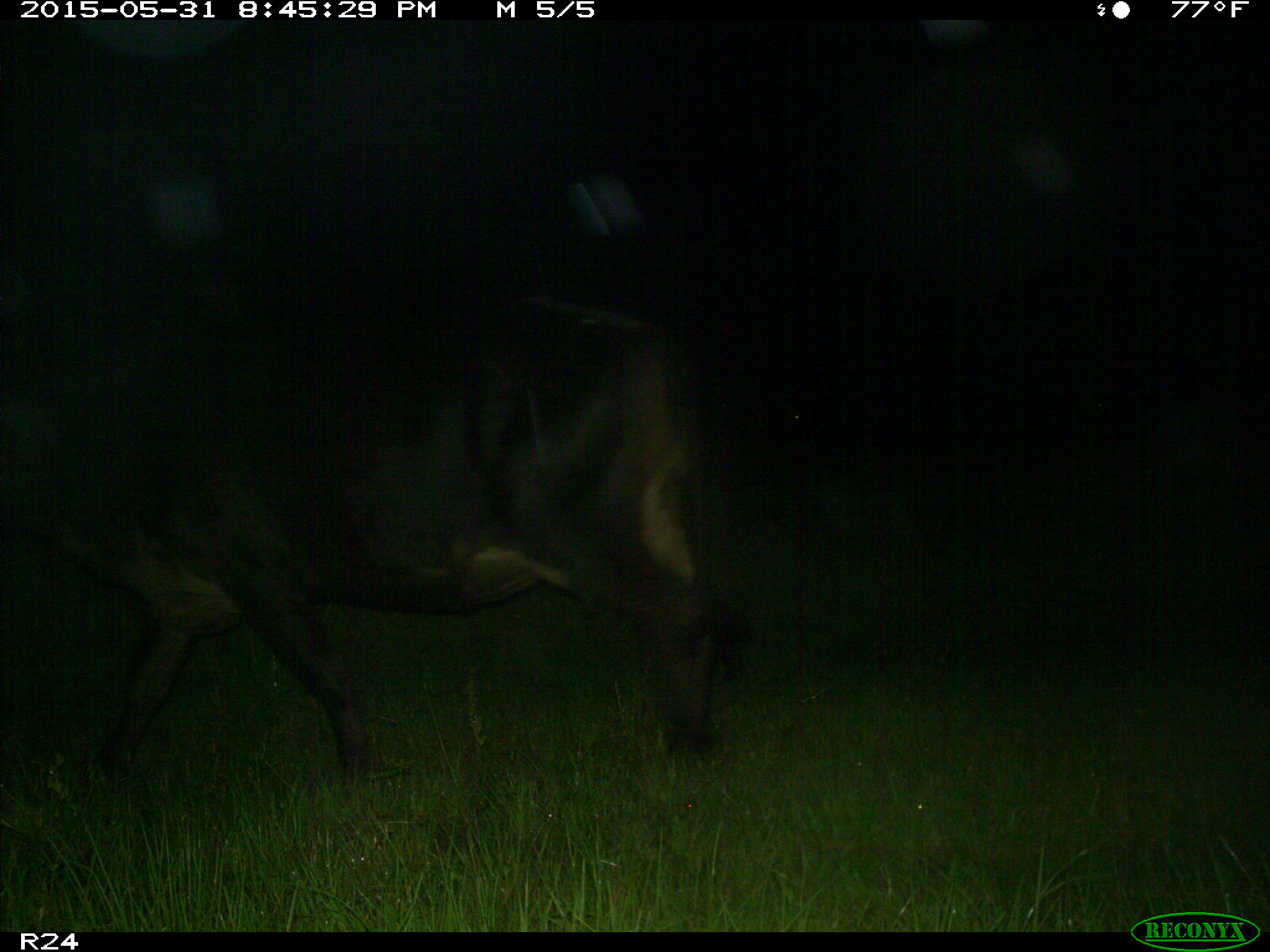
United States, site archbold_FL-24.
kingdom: Animalia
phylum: Chordata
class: Mammalia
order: Artiodactyla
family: Cervidae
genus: Odocoileus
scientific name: Odocoileus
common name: deer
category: unidentified deer